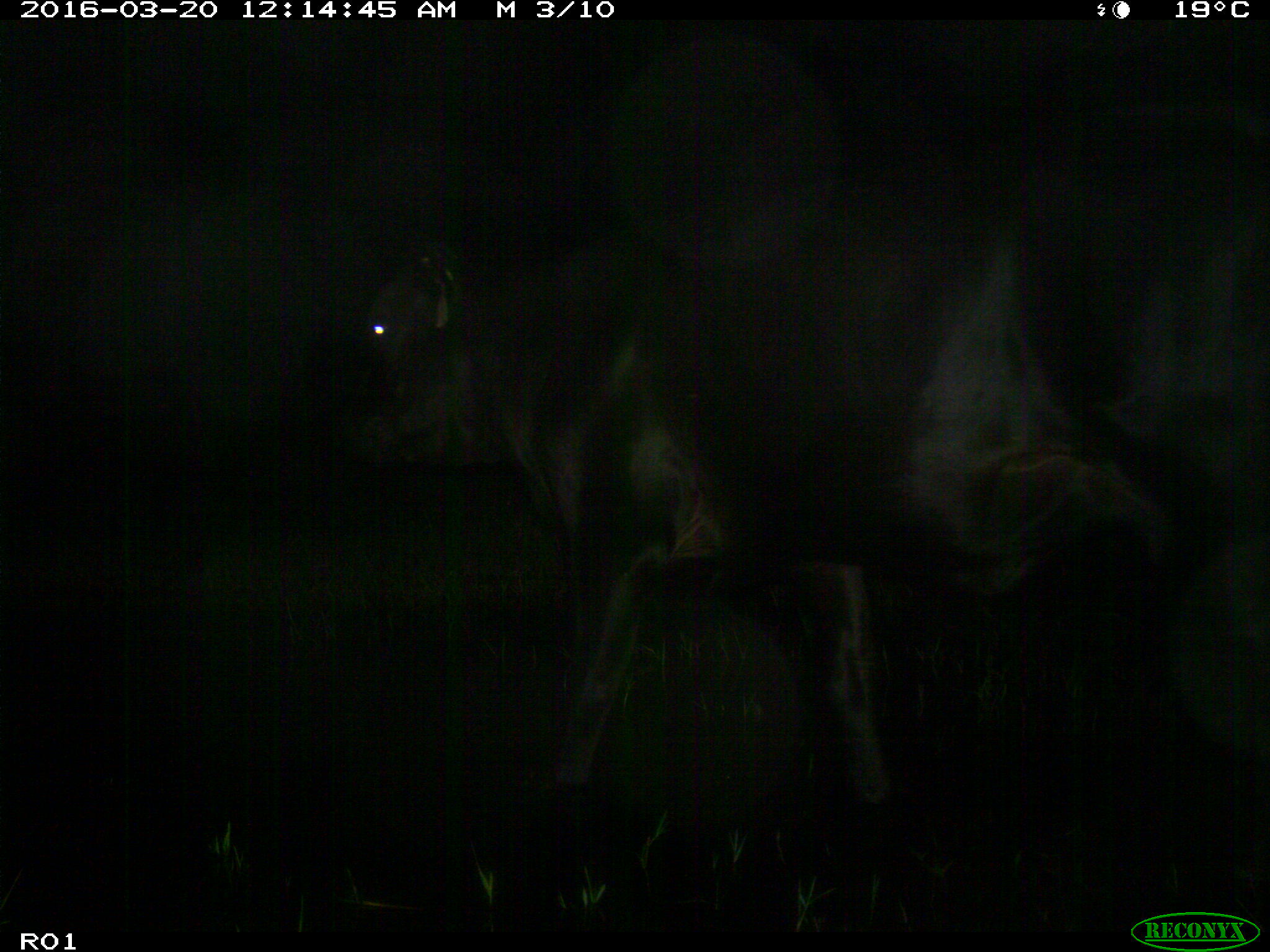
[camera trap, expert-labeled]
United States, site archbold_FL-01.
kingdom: Animalia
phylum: Chordata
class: Mammalia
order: Artiodactyla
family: Bovidae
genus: Bos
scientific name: Bos taurus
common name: domestic cow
Bos taurus (domestic cow).